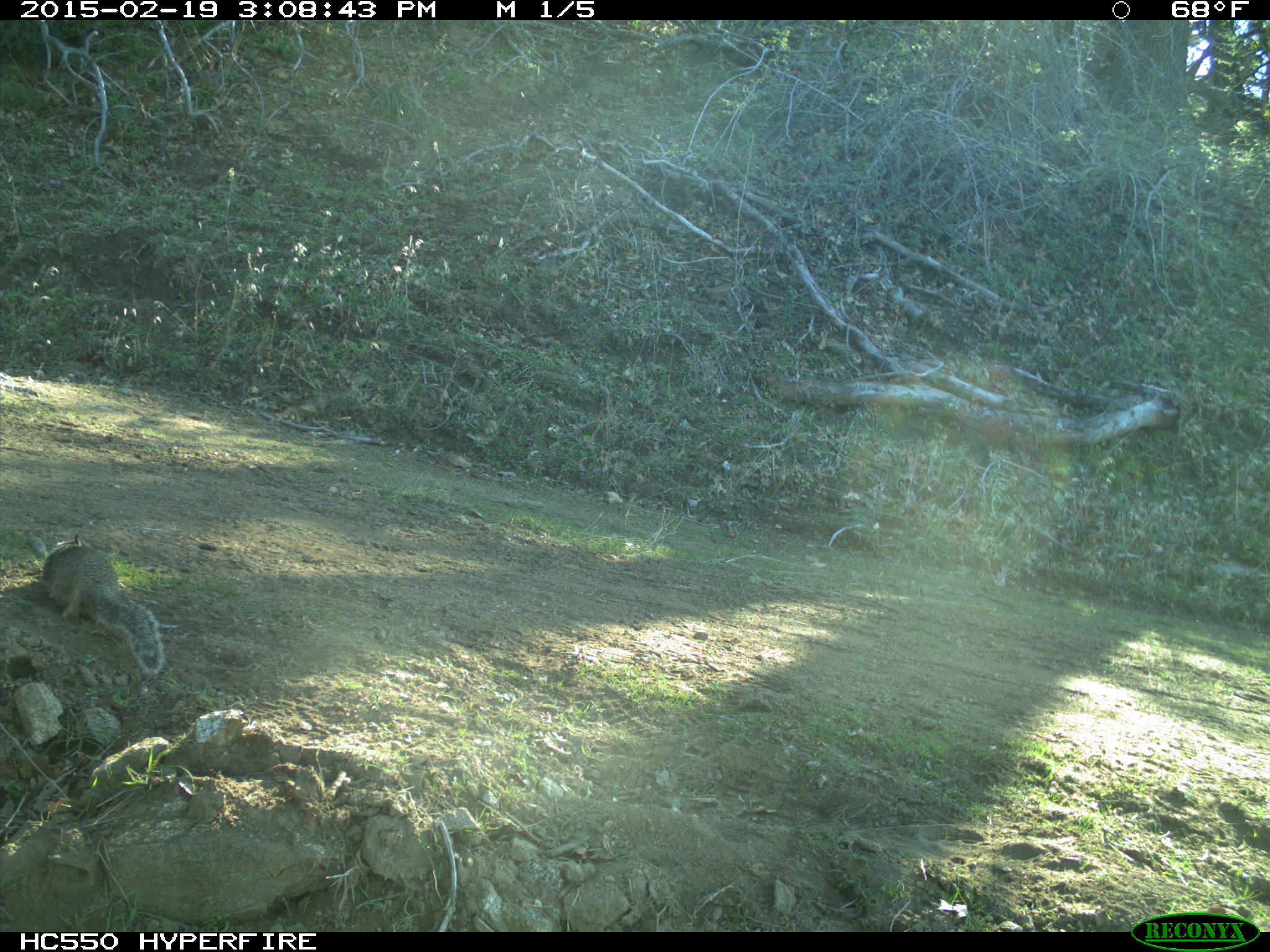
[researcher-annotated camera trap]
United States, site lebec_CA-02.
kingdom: Animalia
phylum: Chordata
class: Mammalia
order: Rodentia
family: Sciuridae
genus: Otospermophilus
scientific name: Otospermophilus beecheyi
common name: california ground squirrel